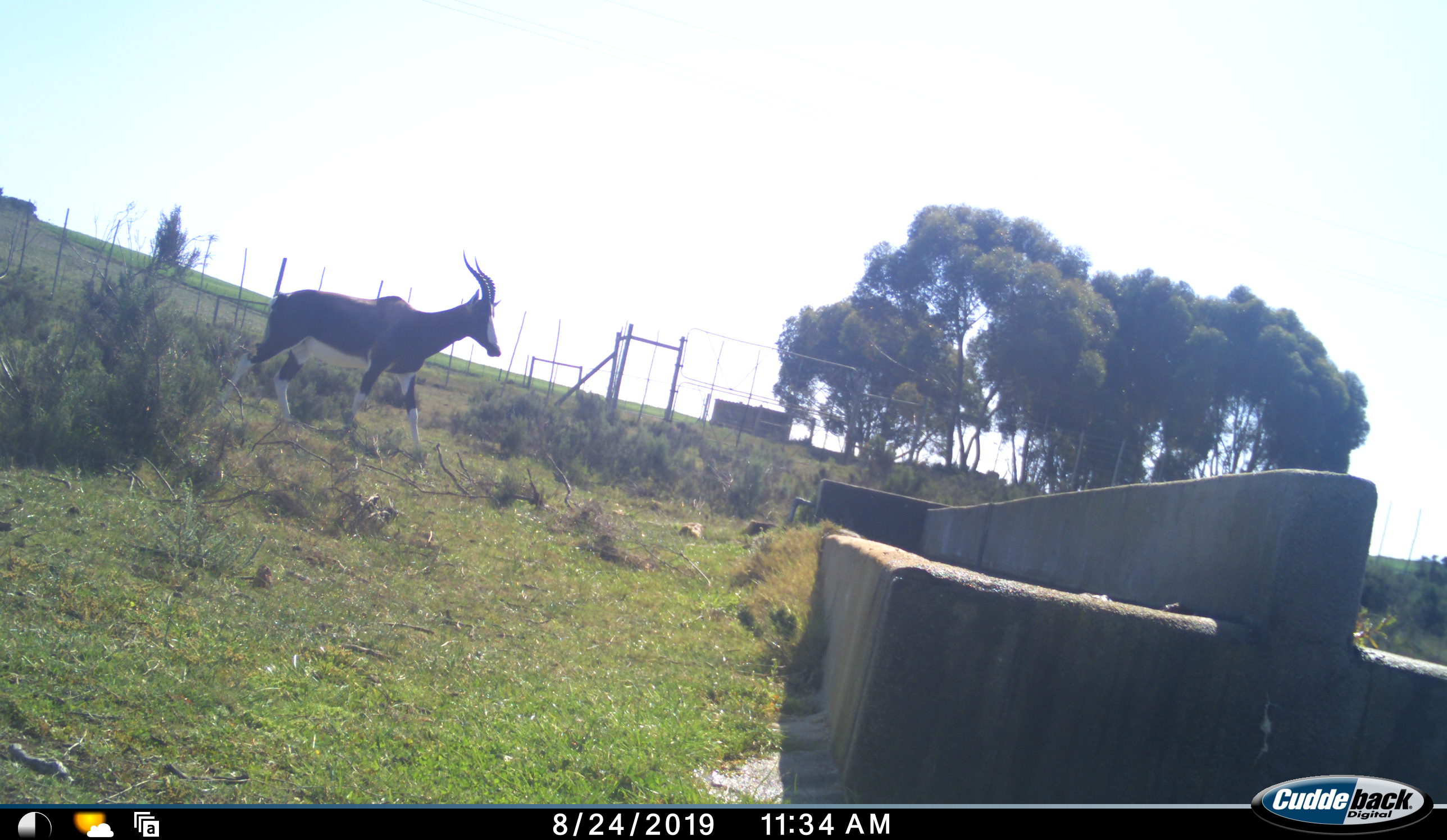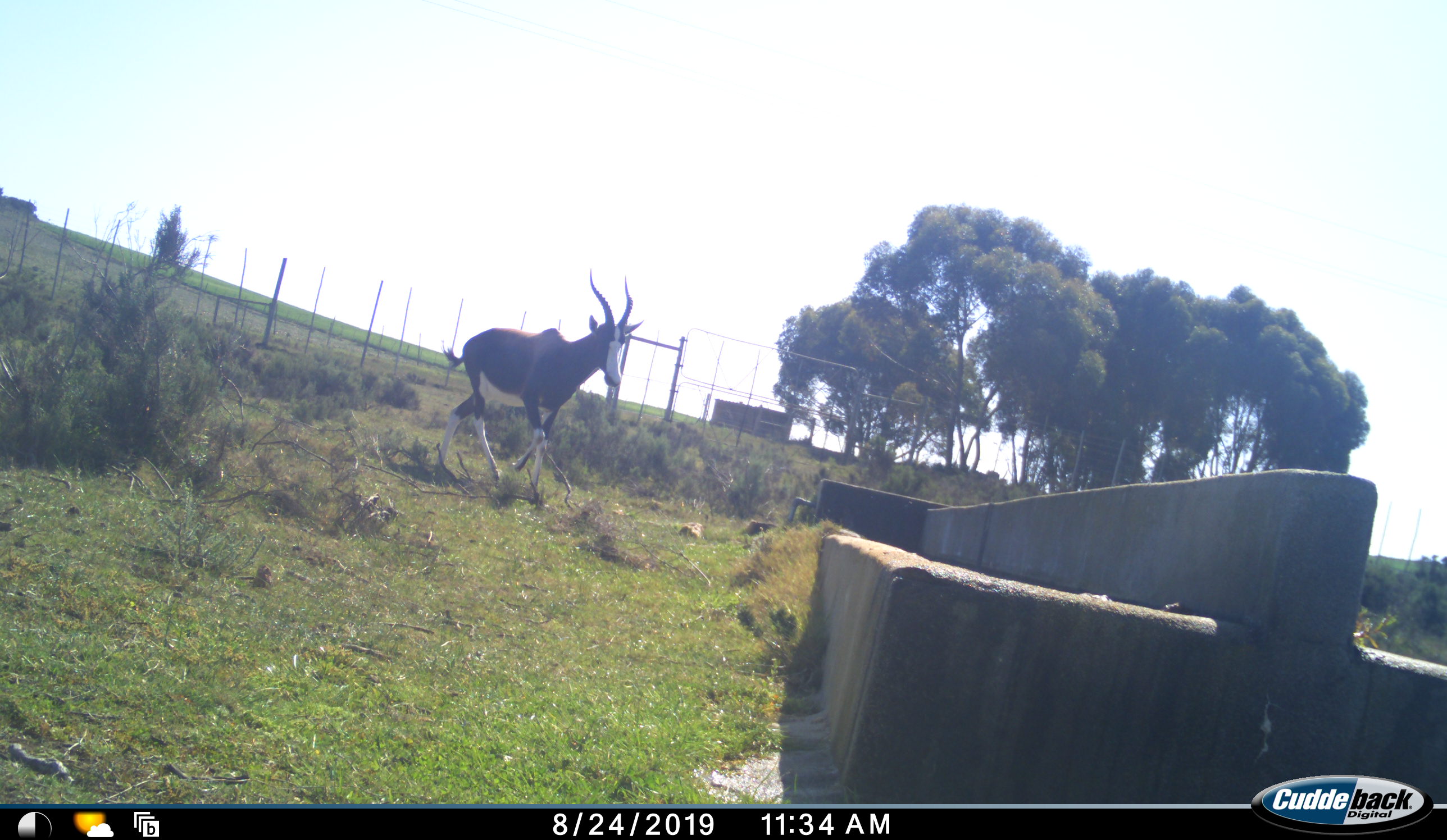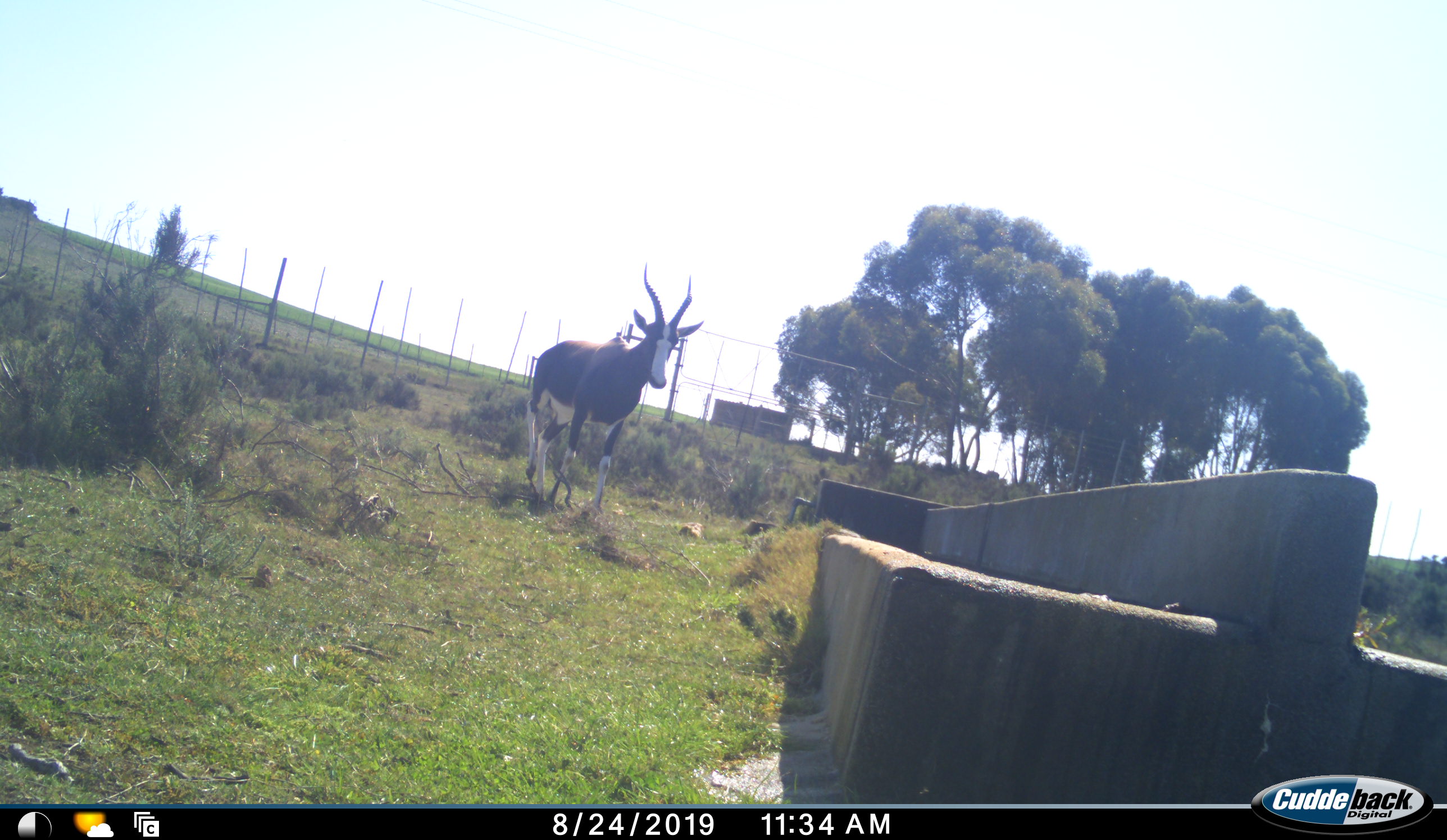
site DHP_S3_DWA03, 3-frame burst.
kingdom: Animalia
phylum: Chordata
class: Mammalia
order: Artiodactyla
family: Bovidae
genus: Damaliscus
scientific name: Damaliscus pygargus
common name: bontebok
Bontebok (Damaliscus pygargus), count 1. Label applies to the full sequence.